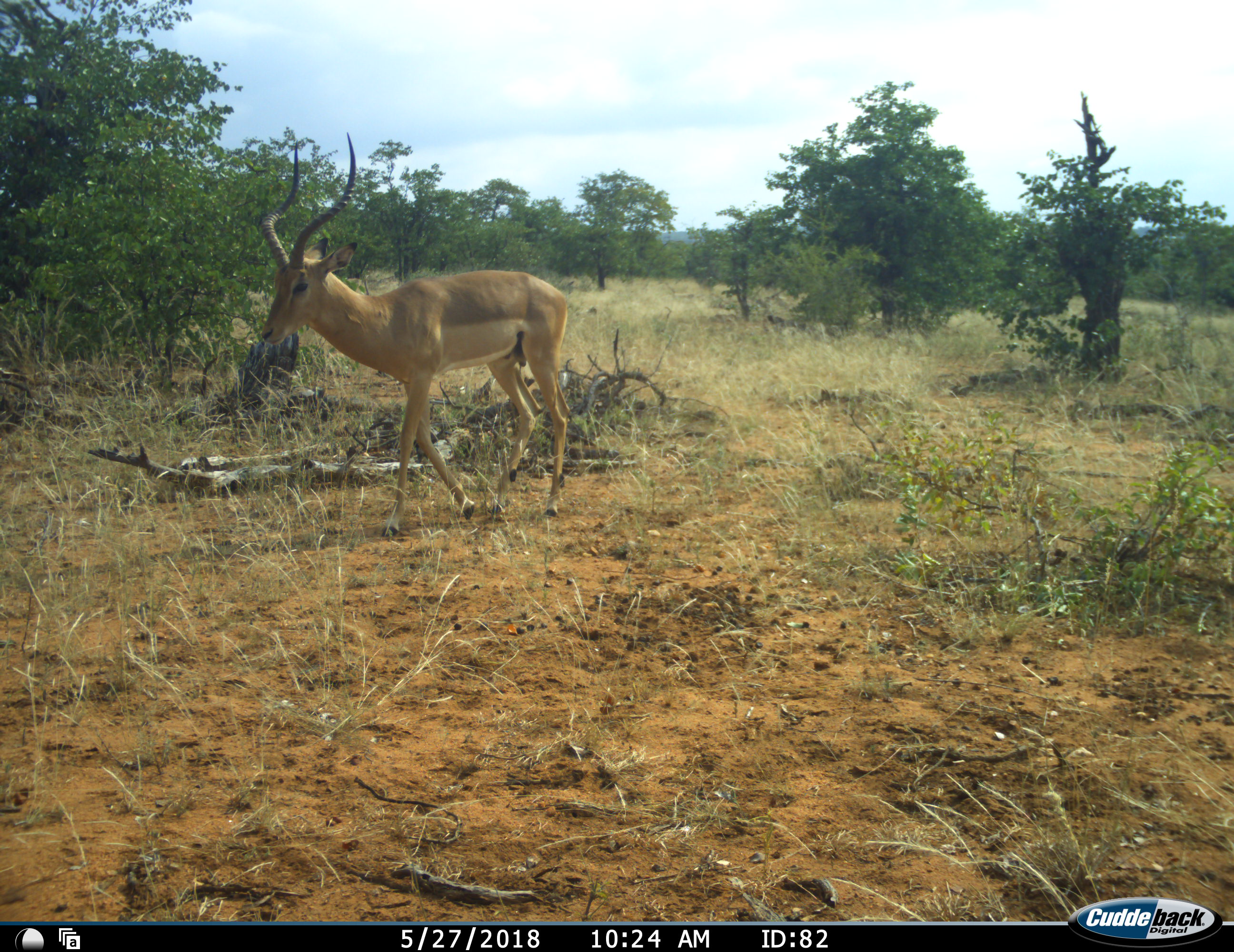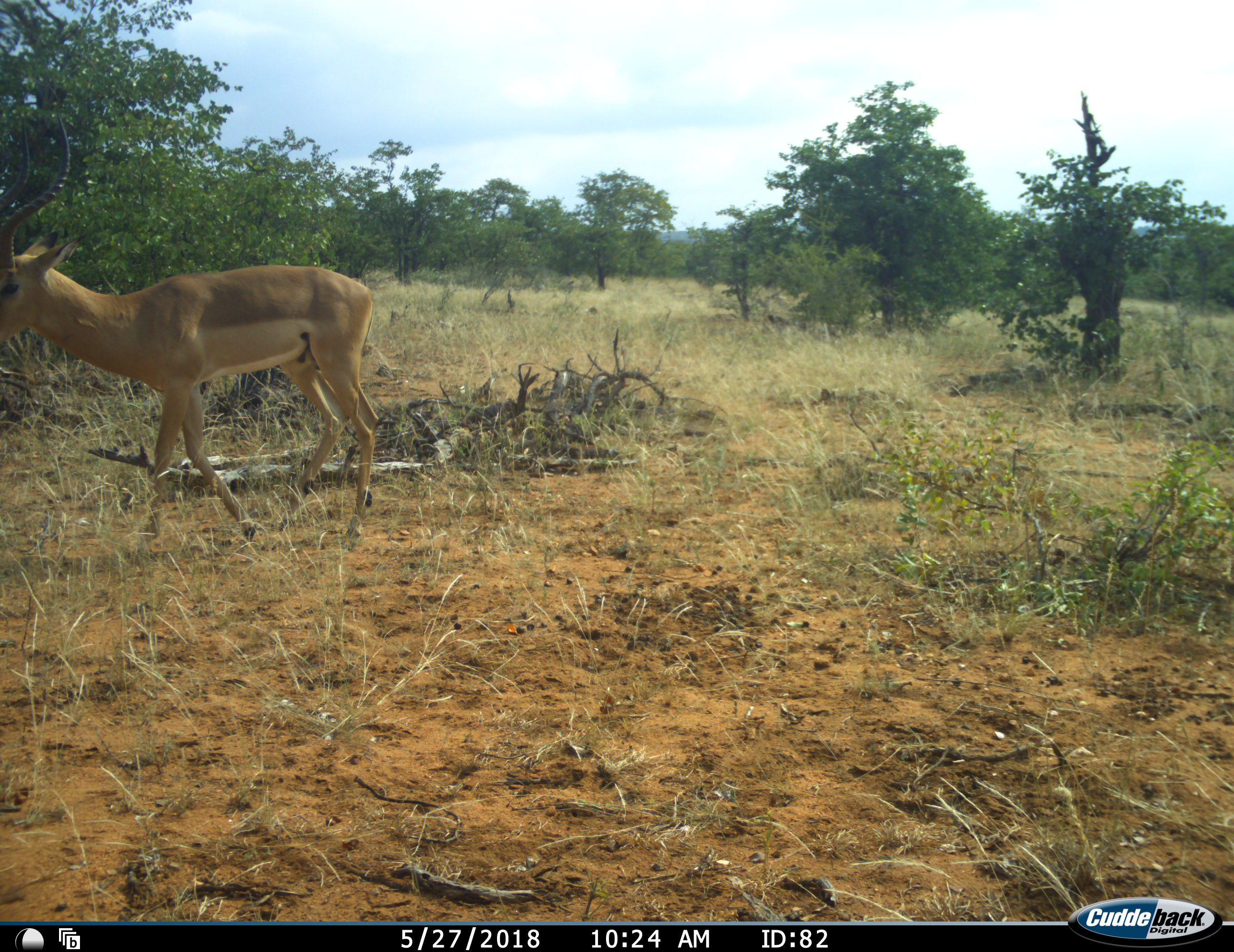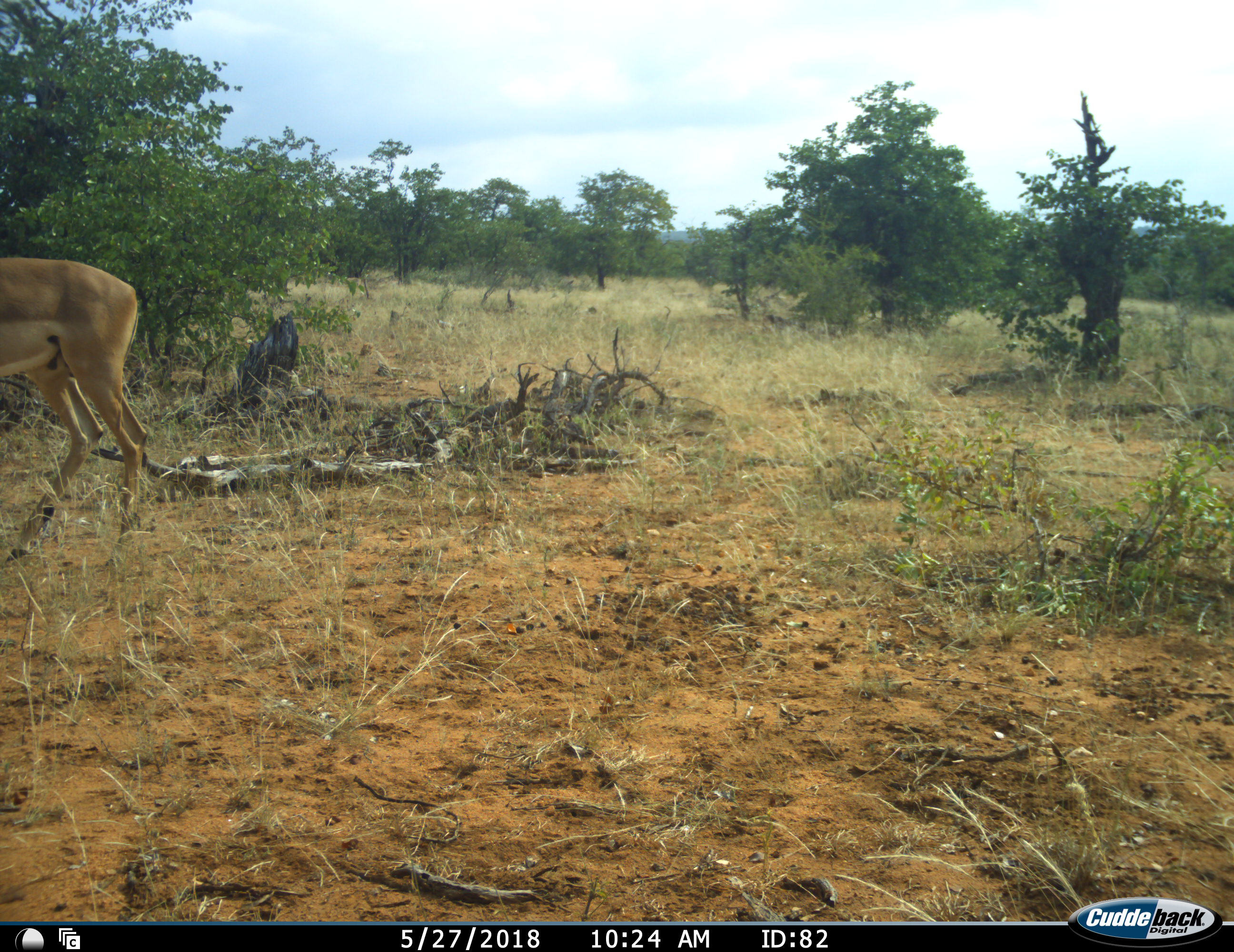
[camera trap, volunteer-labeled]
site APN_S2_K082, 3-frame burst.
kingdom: Animalia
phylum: Chordata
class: Mammalia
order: Artiodactyla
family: Bovidae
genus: Aepyceros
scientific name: Aepyceros melampus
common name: impala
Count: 1.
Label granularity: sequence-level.